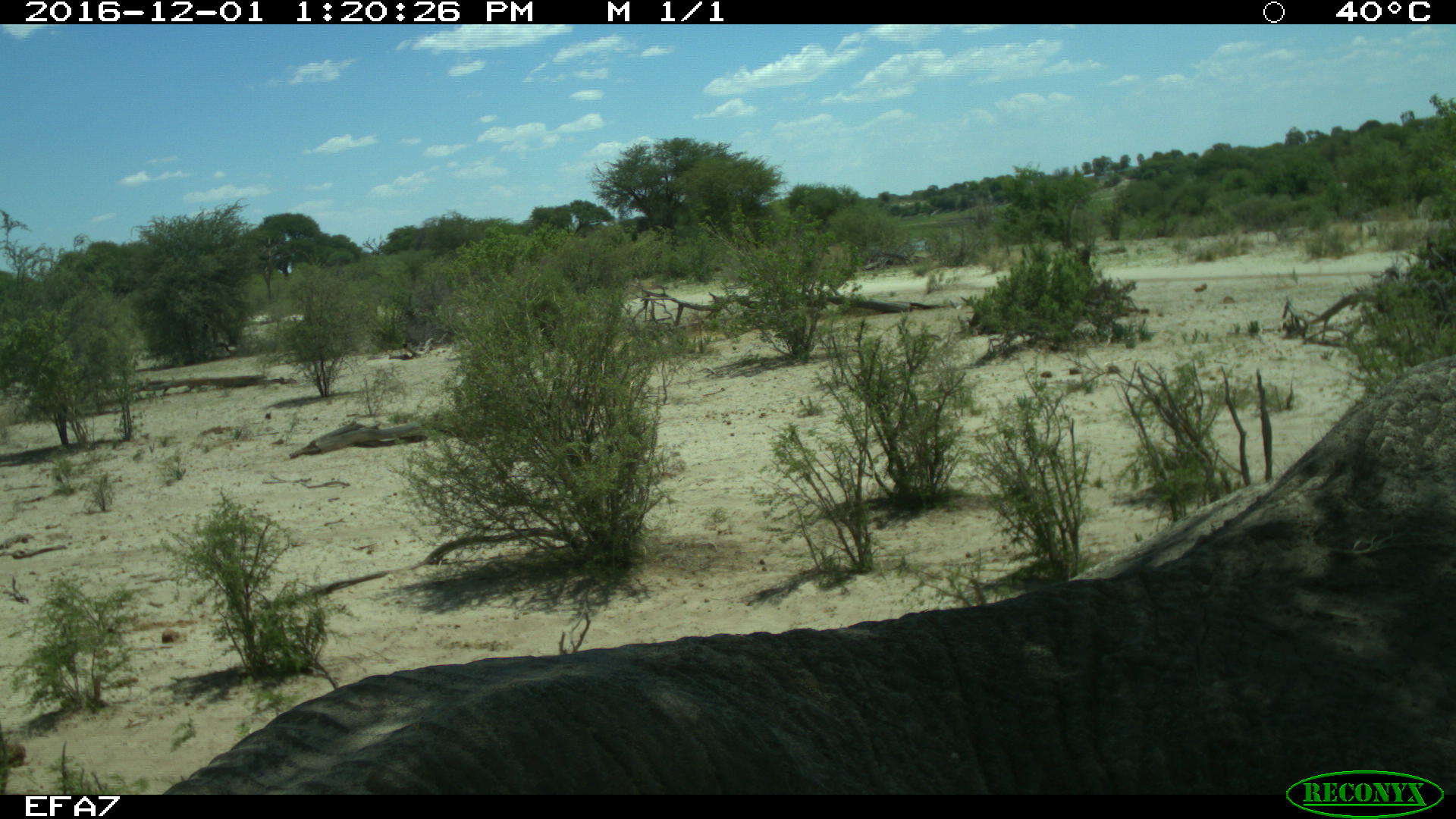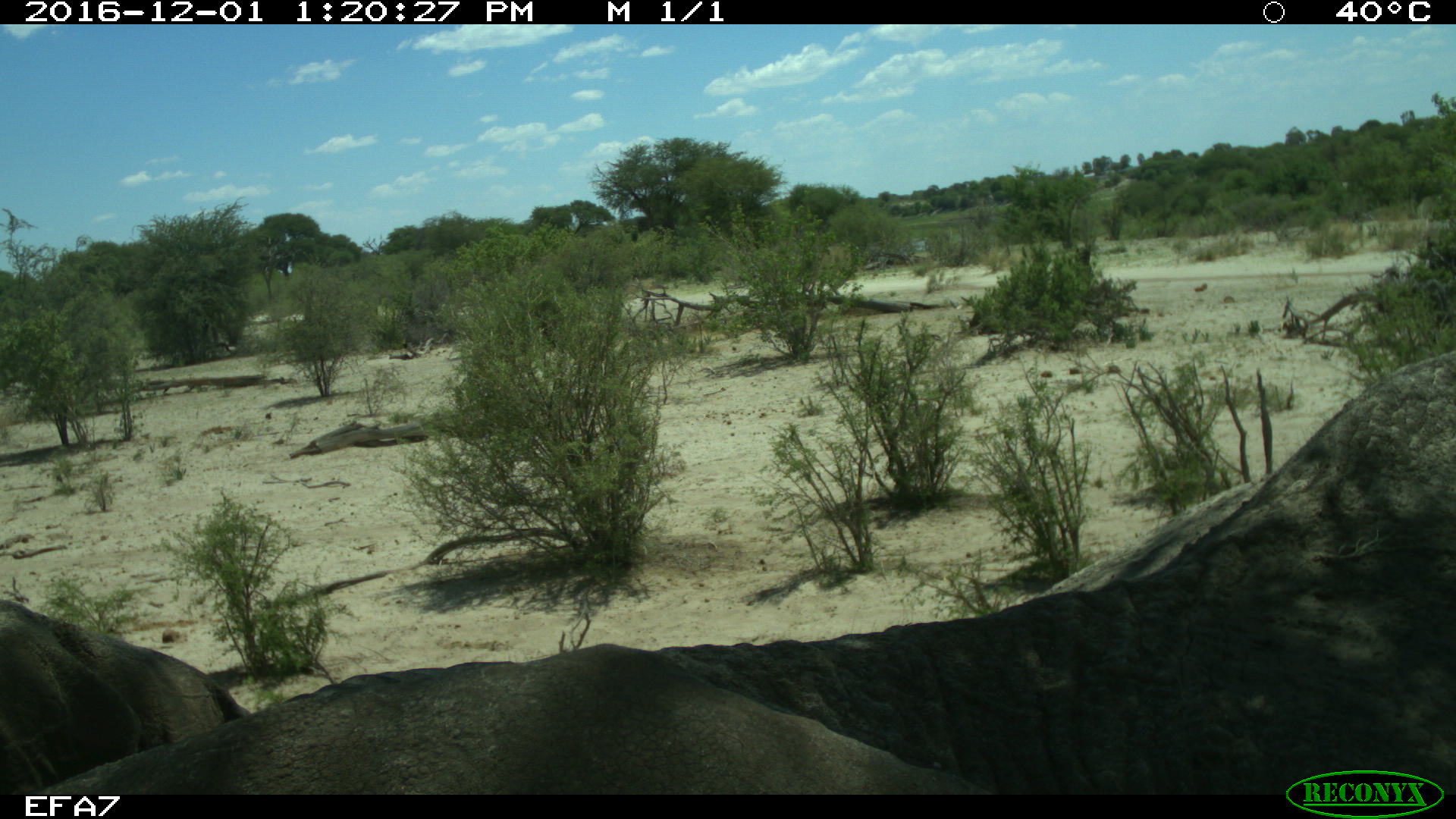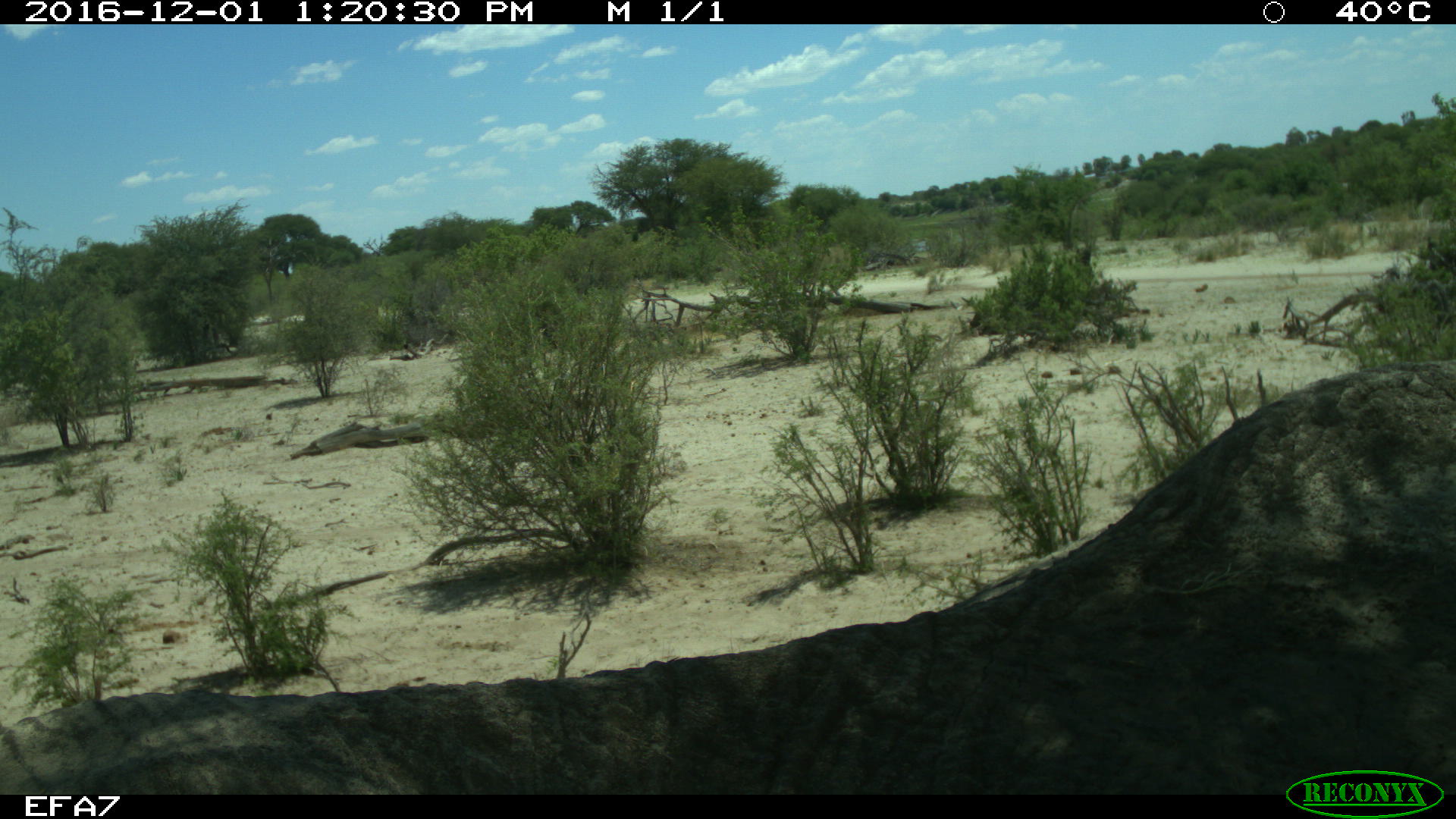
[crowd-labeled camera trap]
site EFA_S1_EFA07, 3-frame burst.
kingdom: Animalia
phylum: Chordata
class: Mammalia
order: Proboscidea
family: Elephantidae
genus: Loxodonta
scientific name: Loxodonta africana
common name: african bush elephant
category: elephant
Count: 1.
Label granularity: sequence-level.